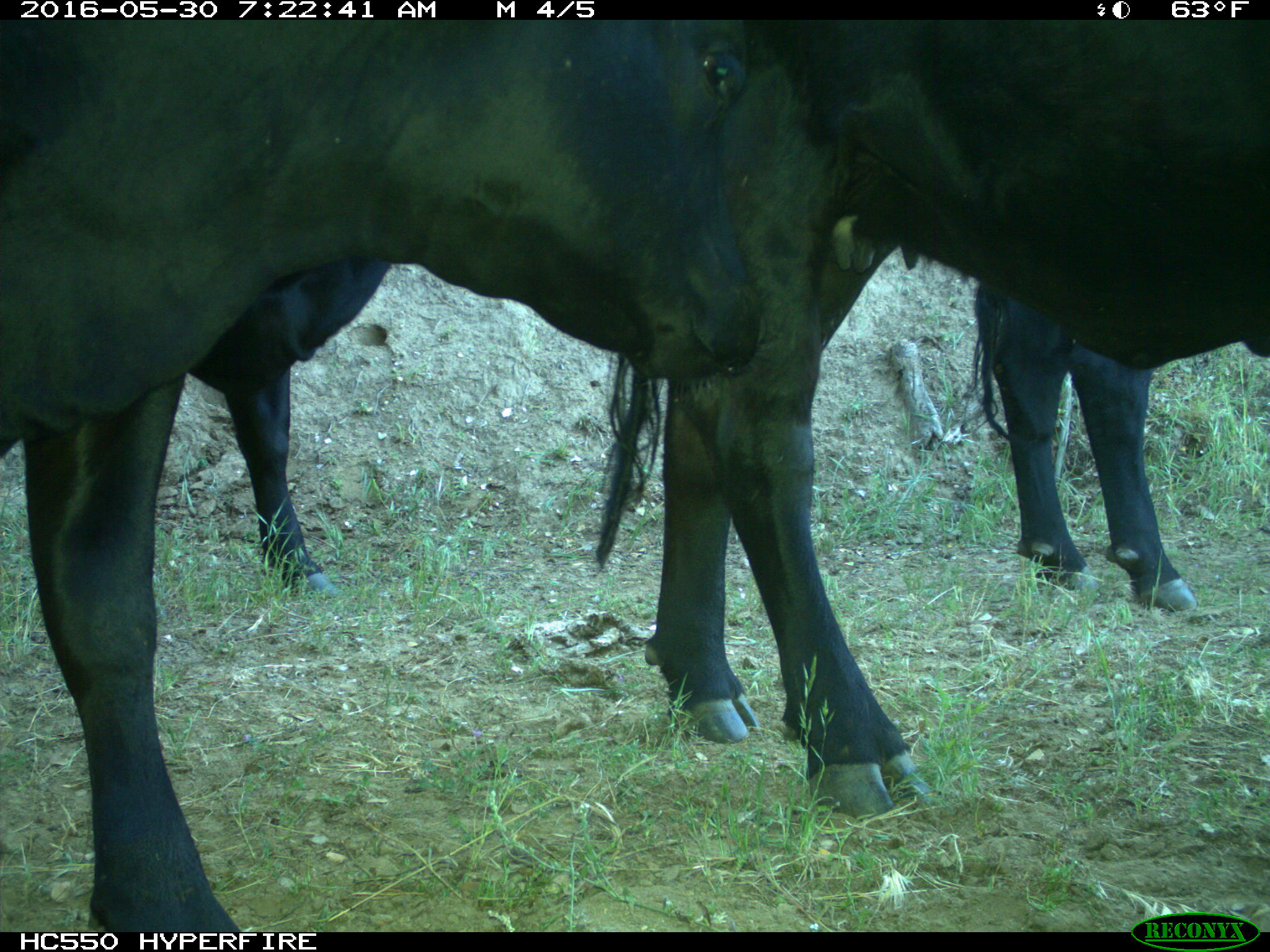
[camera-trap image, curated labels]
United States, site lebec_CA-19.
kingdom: Animalia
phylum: Chordata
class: Mammalia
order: Artiodactyla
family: Bovidae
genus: Bos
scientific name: Bos taurus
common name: domestic cow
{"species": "Bos taurus (domestic cow)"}